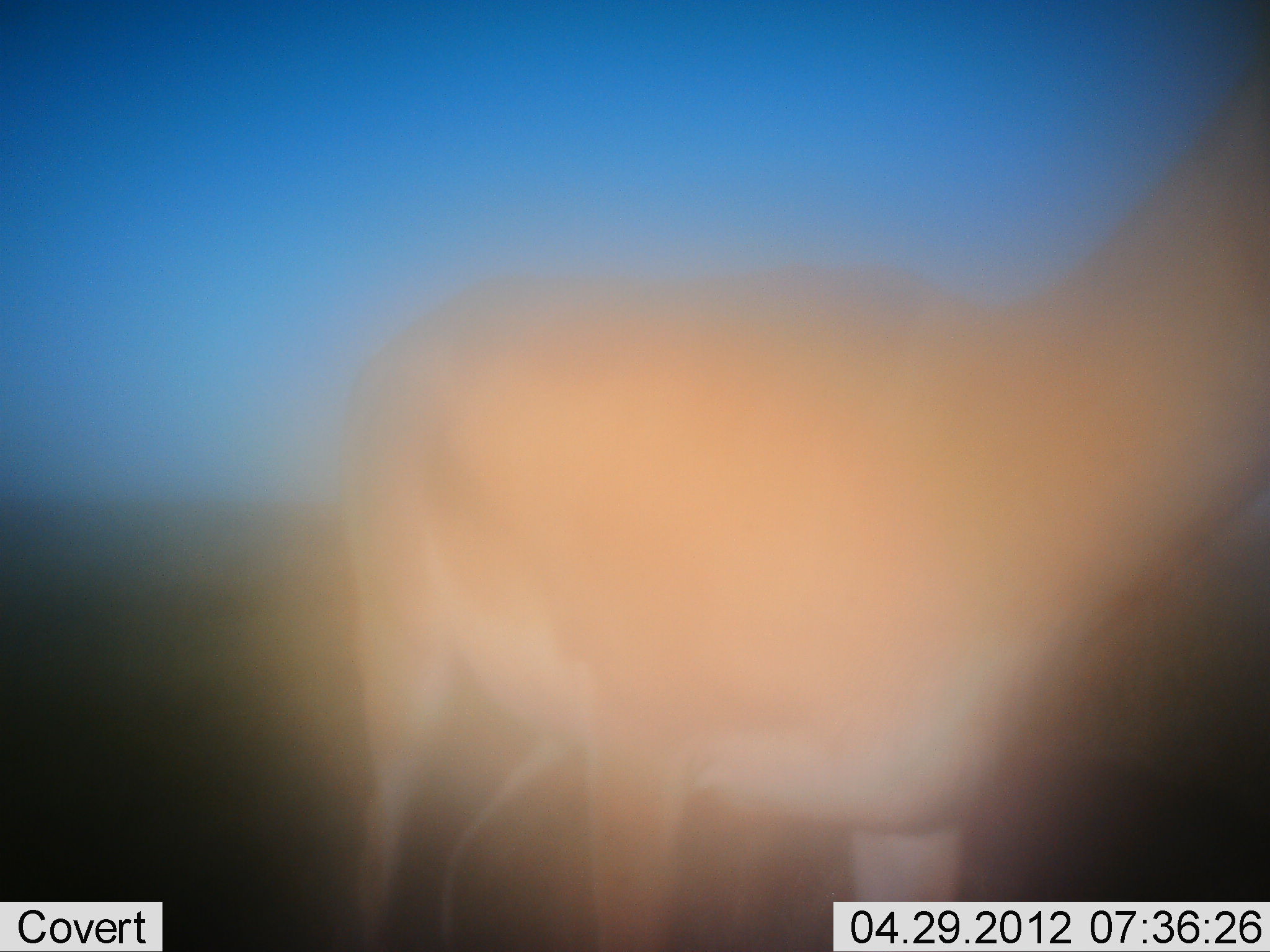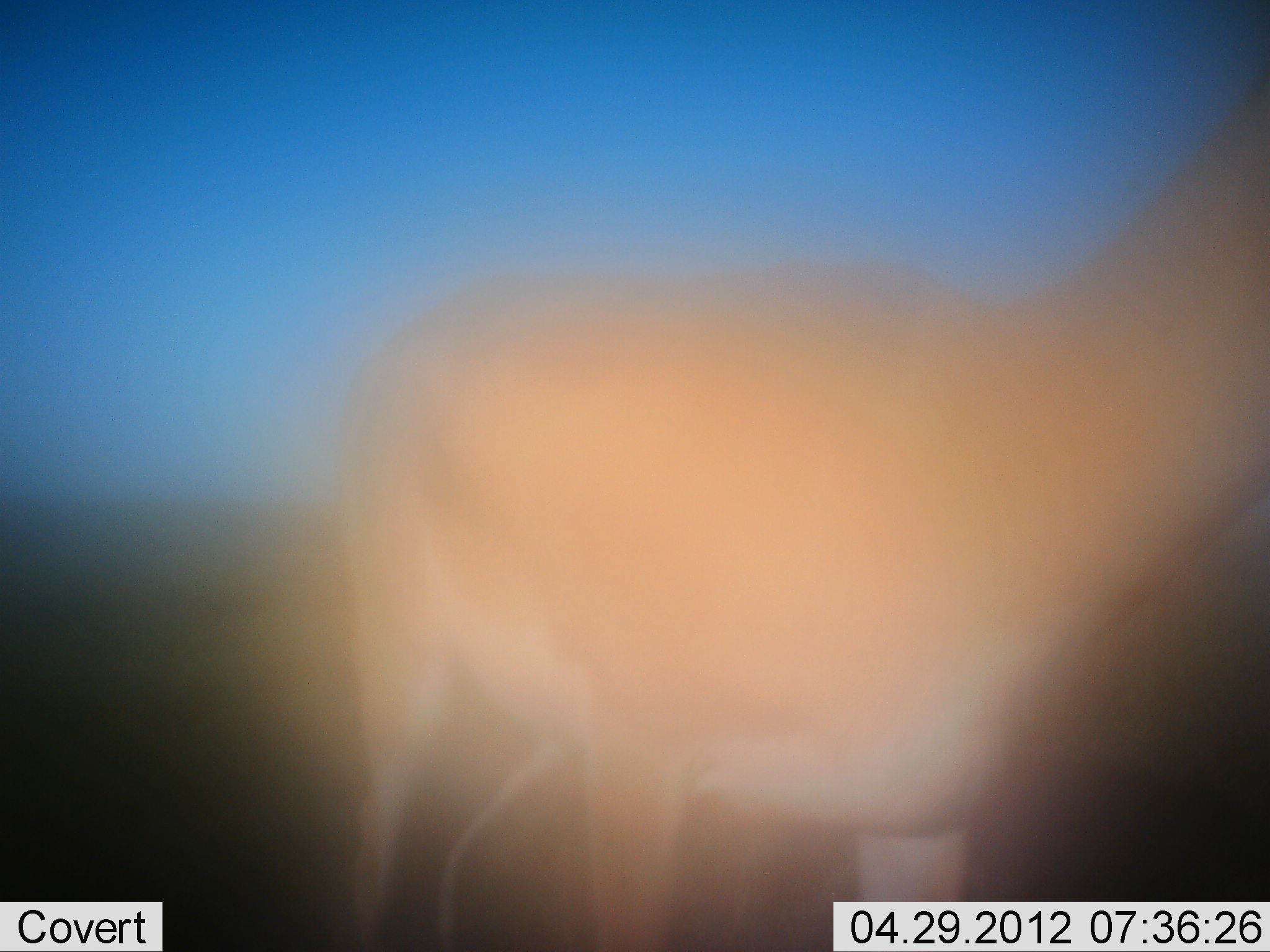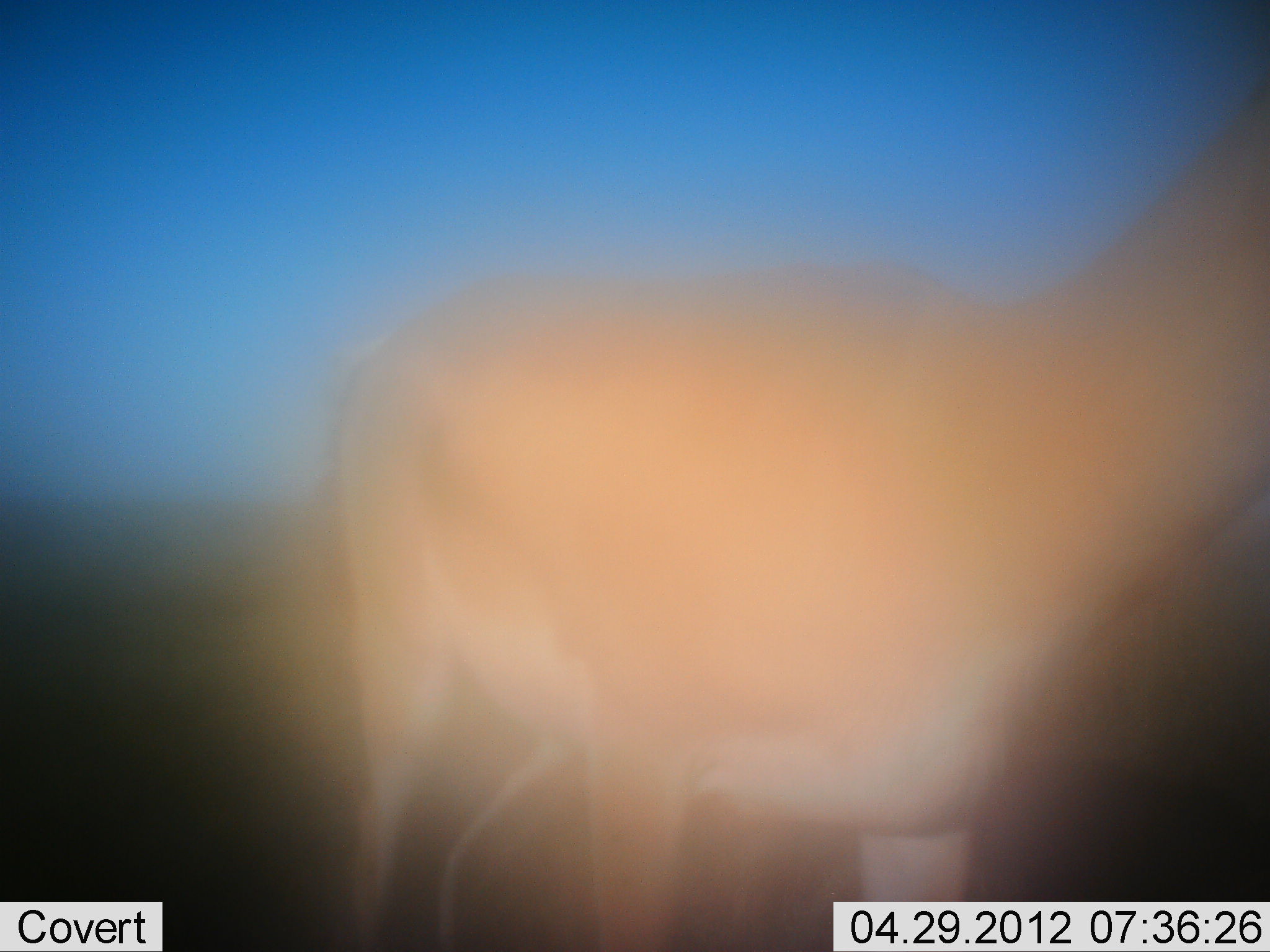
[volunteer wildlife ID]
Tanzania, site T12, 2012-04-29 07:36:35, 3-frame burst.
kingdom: Animalia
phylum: Chordata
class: Mammalia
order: Artiodactyla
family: Bovidae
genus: Nanger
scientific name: Nanger granti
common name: grant's gazelle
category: gazellegrants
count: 1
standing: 100%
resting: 0%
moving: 0%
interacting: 0%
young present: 0%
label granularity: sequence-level